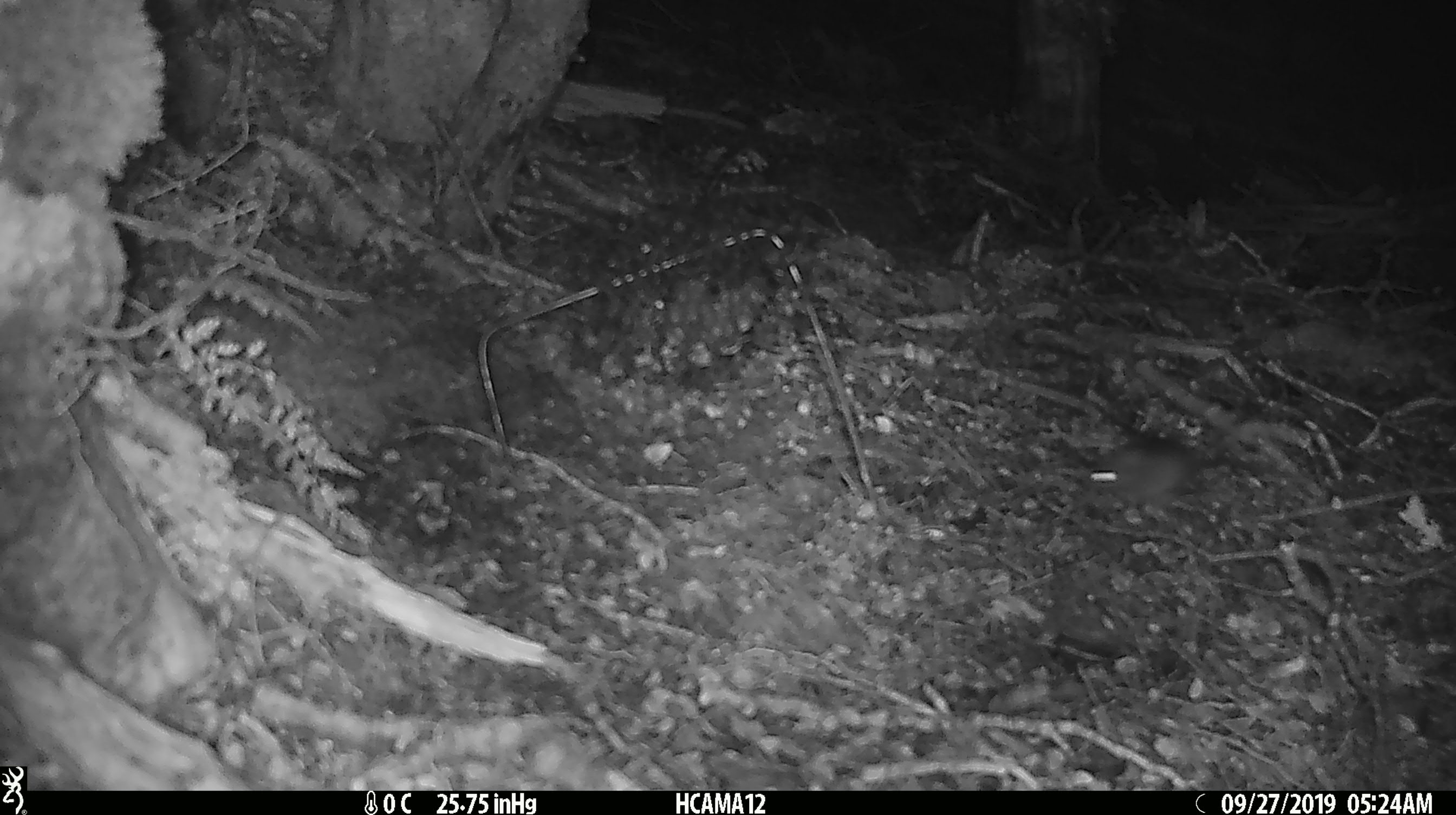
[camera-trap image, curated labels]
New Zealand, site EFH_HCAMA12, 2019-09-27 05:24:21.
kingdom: Animalia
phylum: Chordata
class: Mammalia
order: Rodentia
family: Muridae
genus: Mus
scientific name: Mus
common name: mouse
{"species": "mouse (Mus)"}